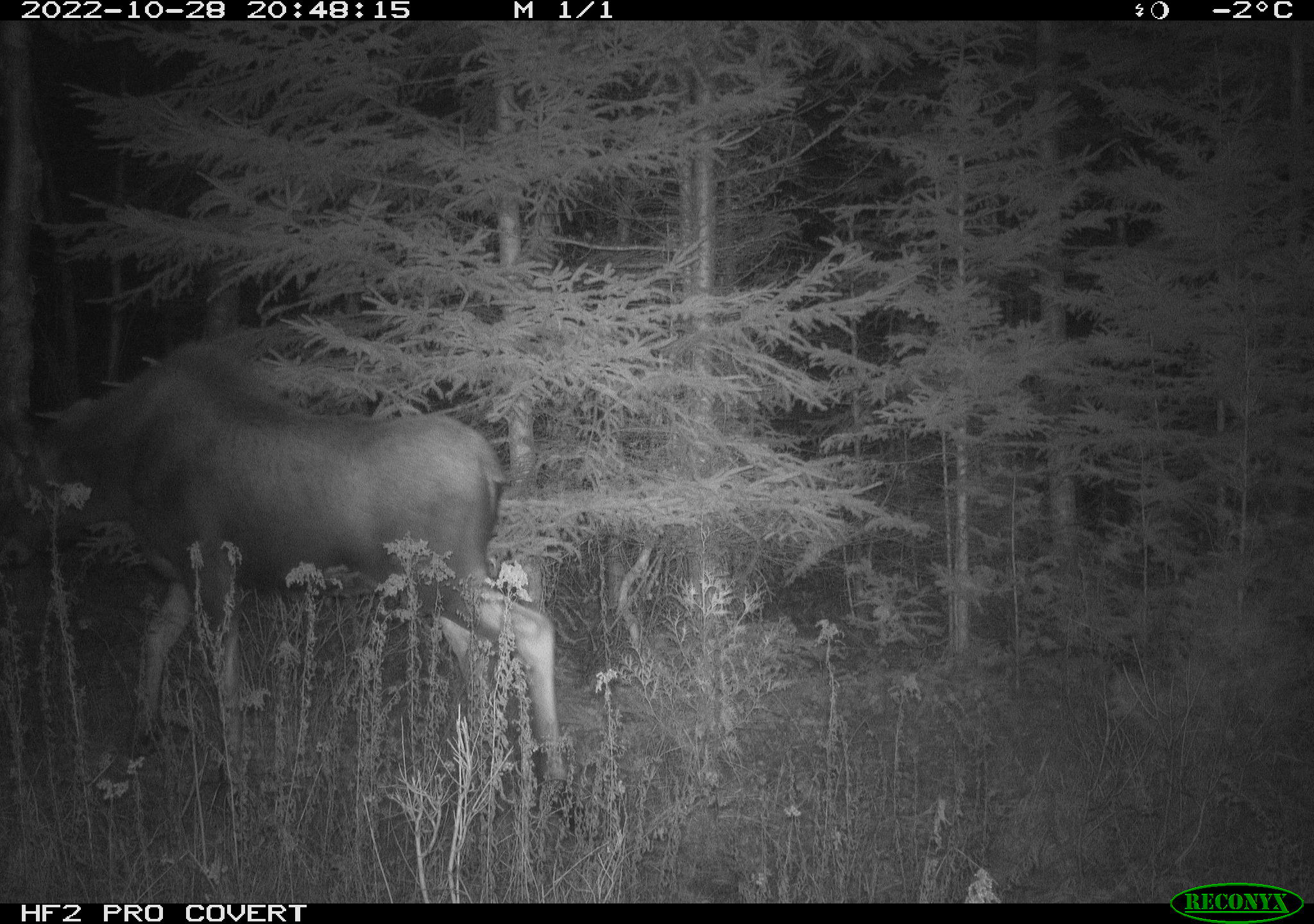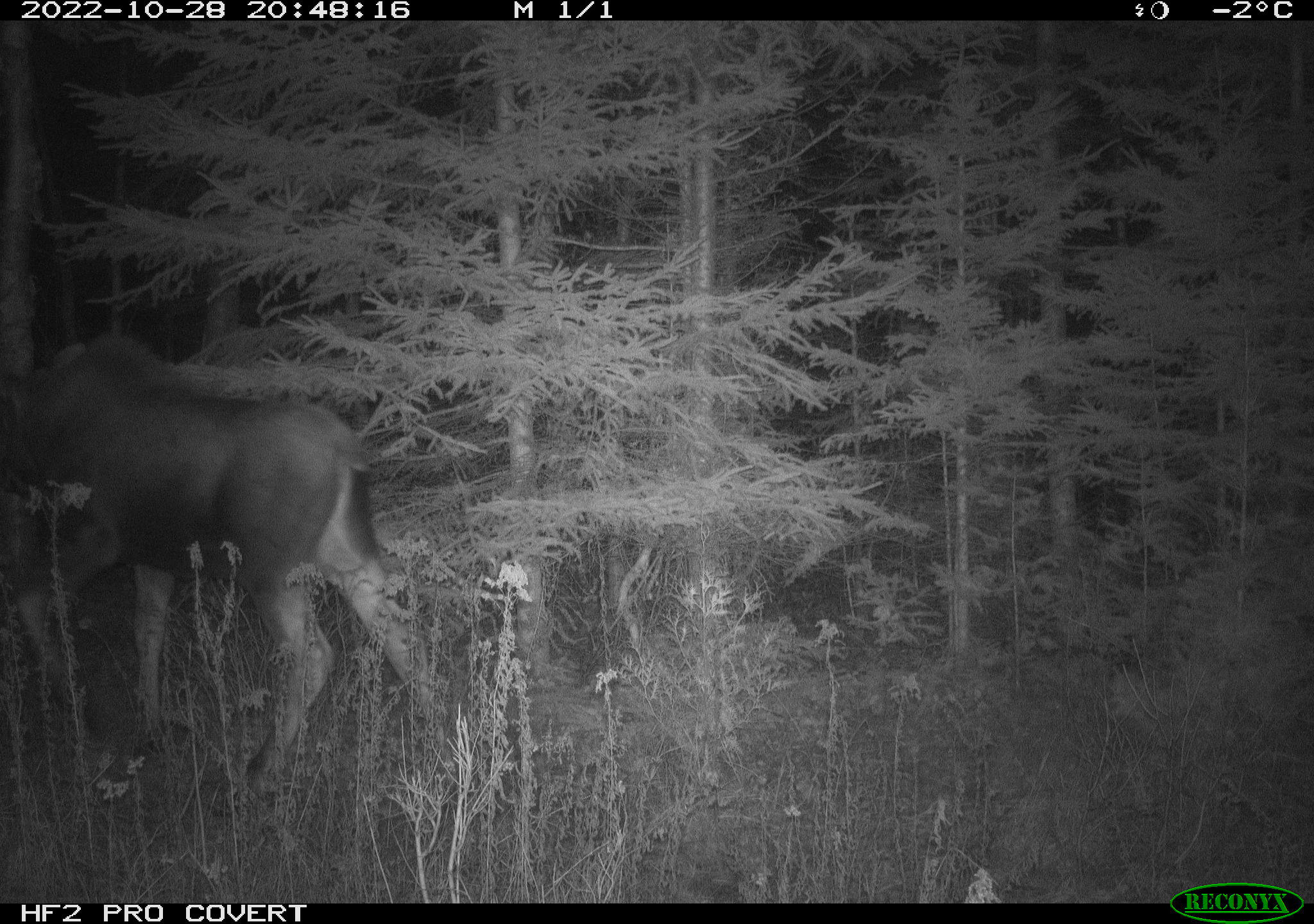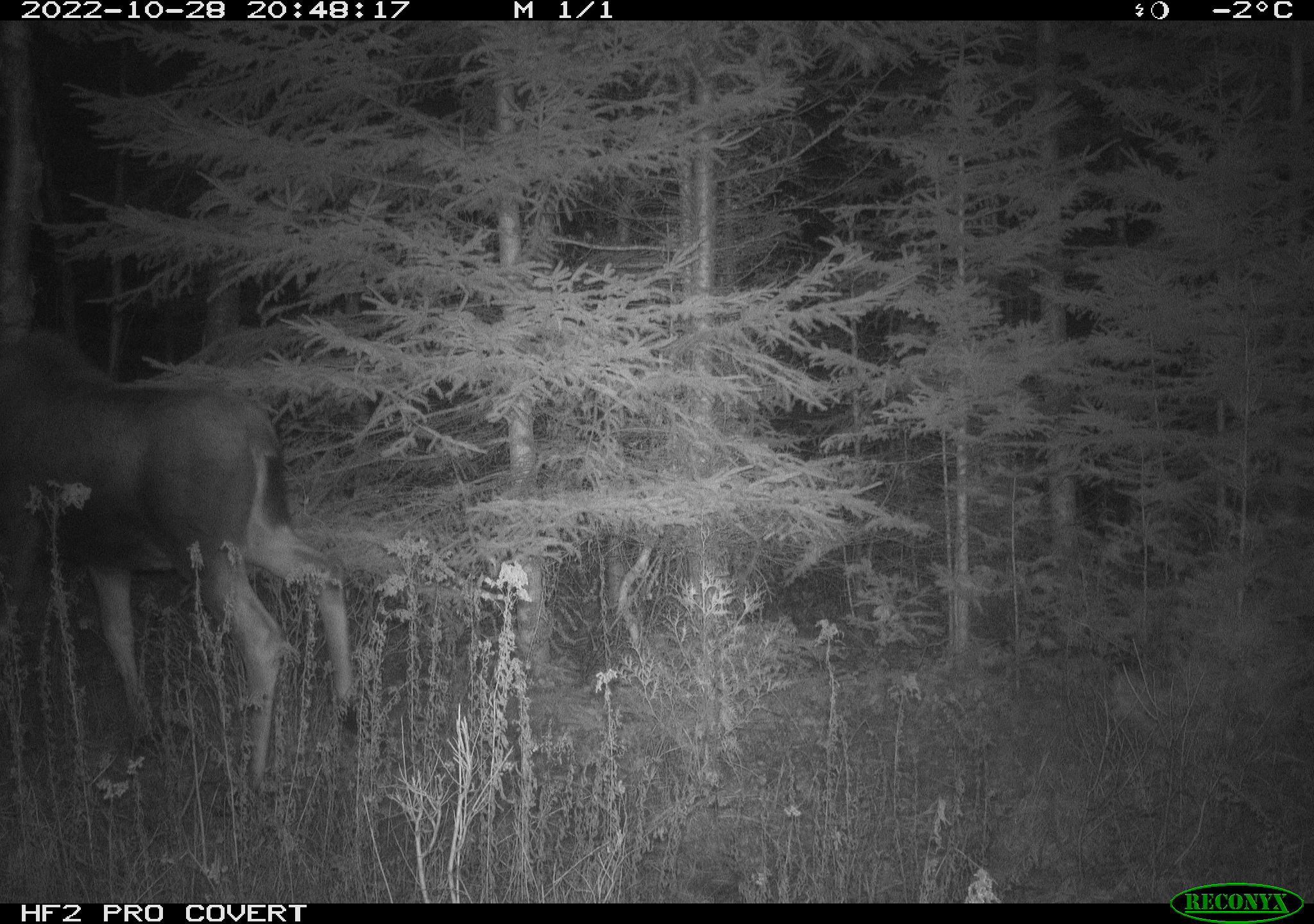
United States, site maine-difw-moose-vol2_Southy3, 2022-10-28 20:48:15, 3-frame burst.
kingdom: Animalia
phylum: Chordata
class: Mammalia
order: Artiodactyla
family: Cervidae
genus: Alces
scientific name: Alces alces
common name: moose